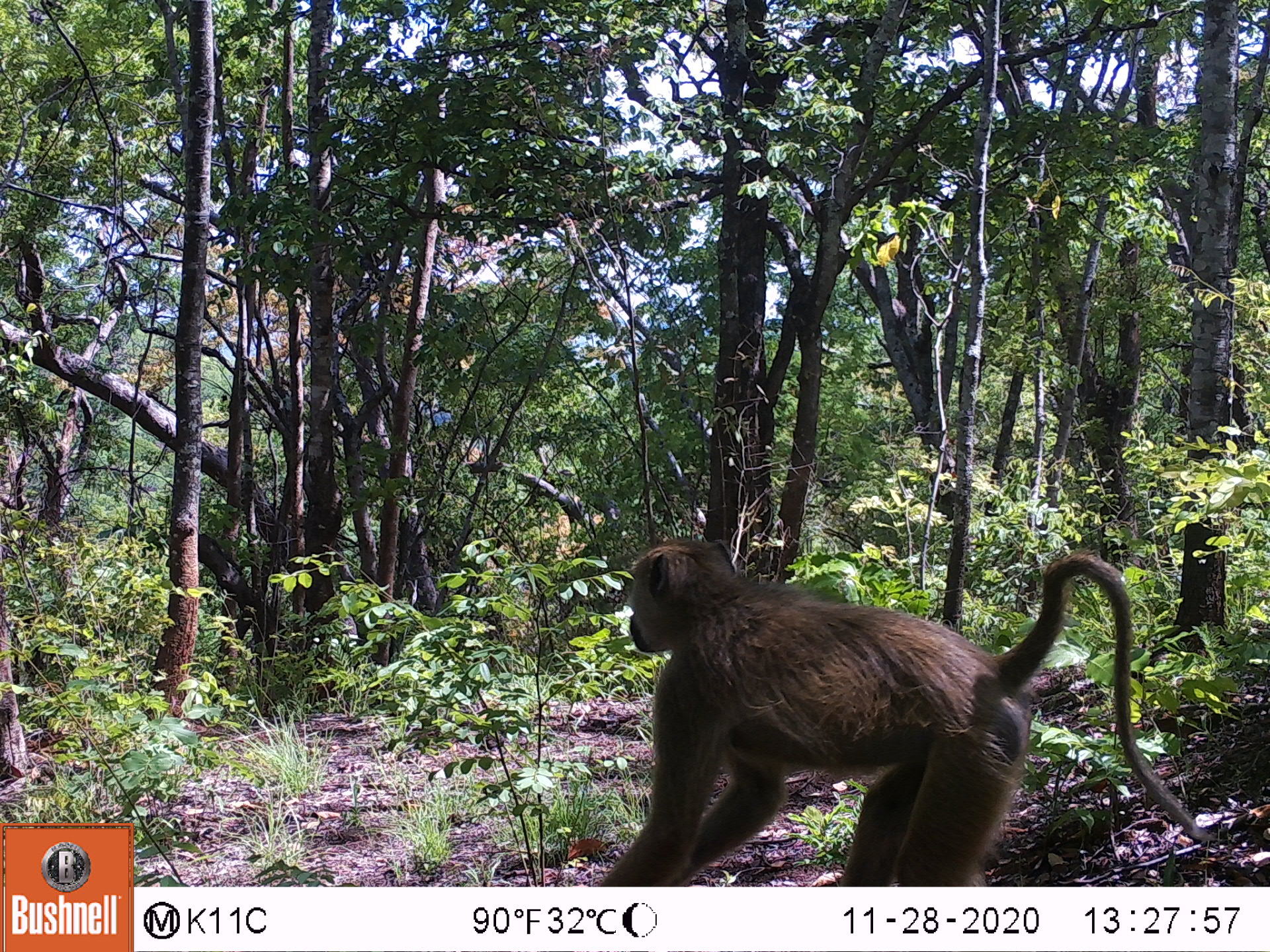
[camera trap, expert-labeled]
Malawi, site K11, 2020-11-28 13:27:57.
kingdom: Animalia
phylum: Chordata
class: Mammalia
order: Primates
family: Cercopithecidae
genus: Papio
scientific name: Papio cynocephalus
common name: yellow baboon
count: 1